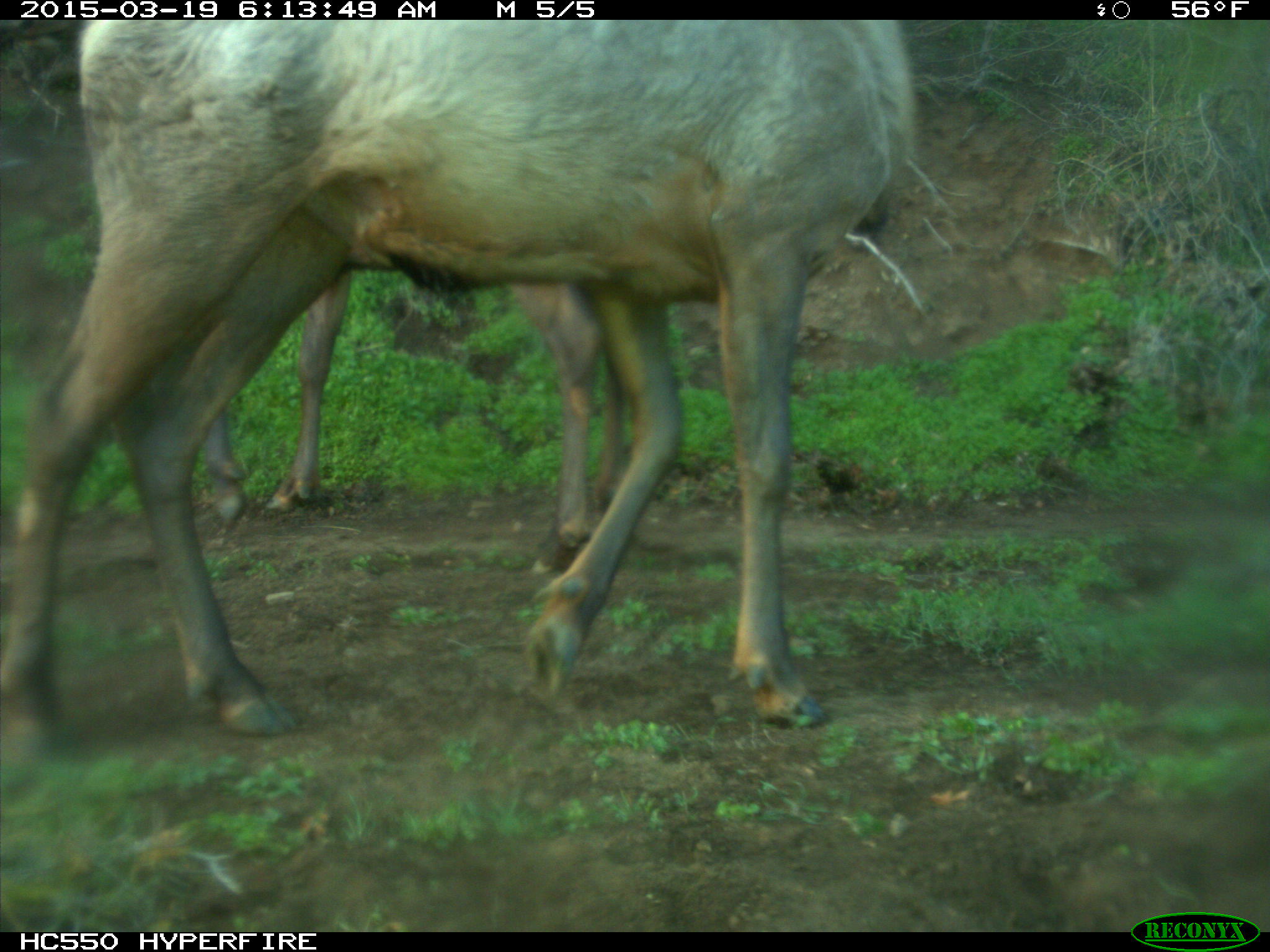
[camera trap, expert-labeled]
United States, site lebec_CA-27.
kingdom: Animalia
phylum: Chordata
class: Mammalia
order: Artiodactyla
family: Cervidae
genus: Cervus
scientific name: Cervus canadensis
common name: elk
Cervus canadensis (elk).